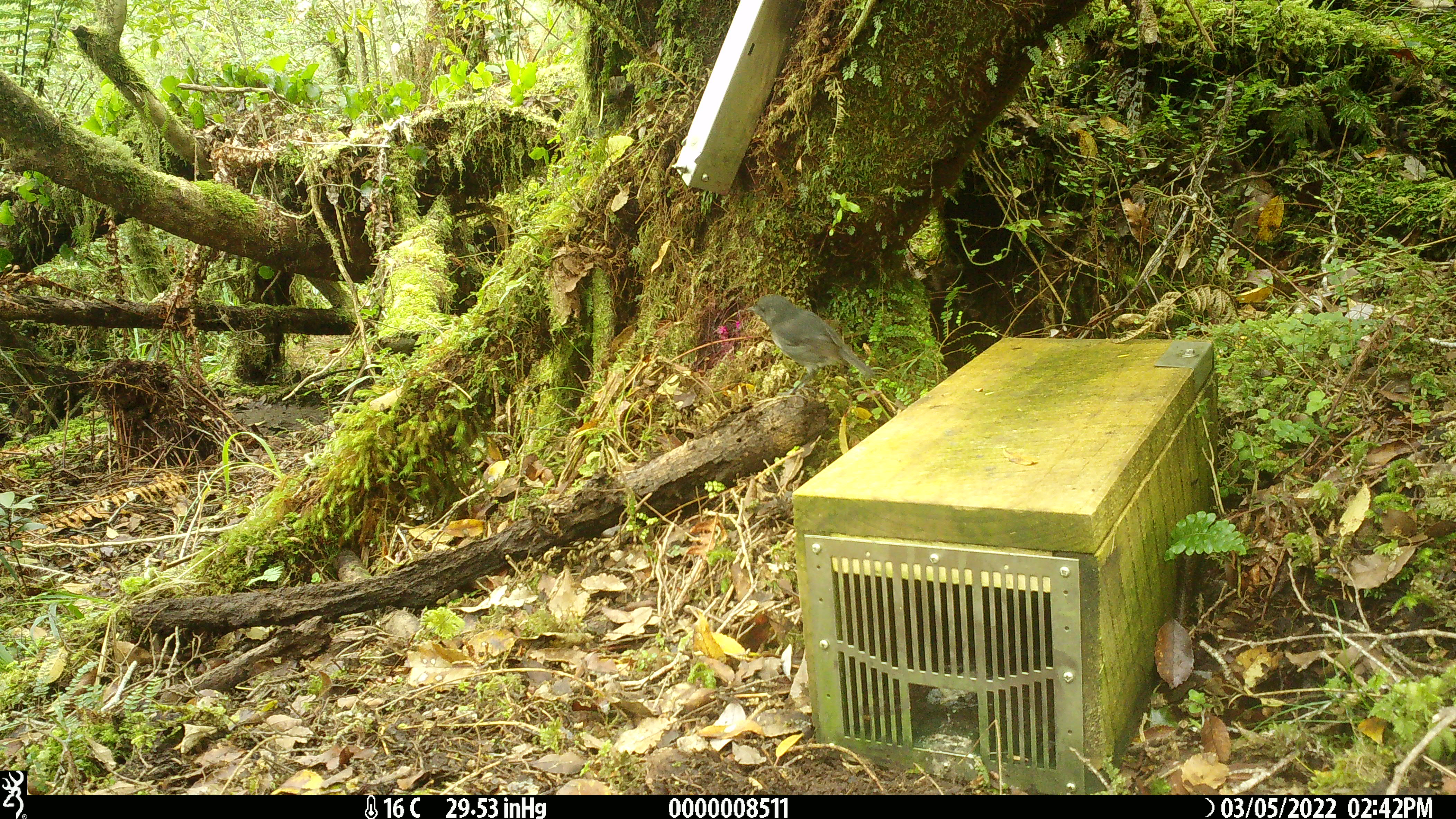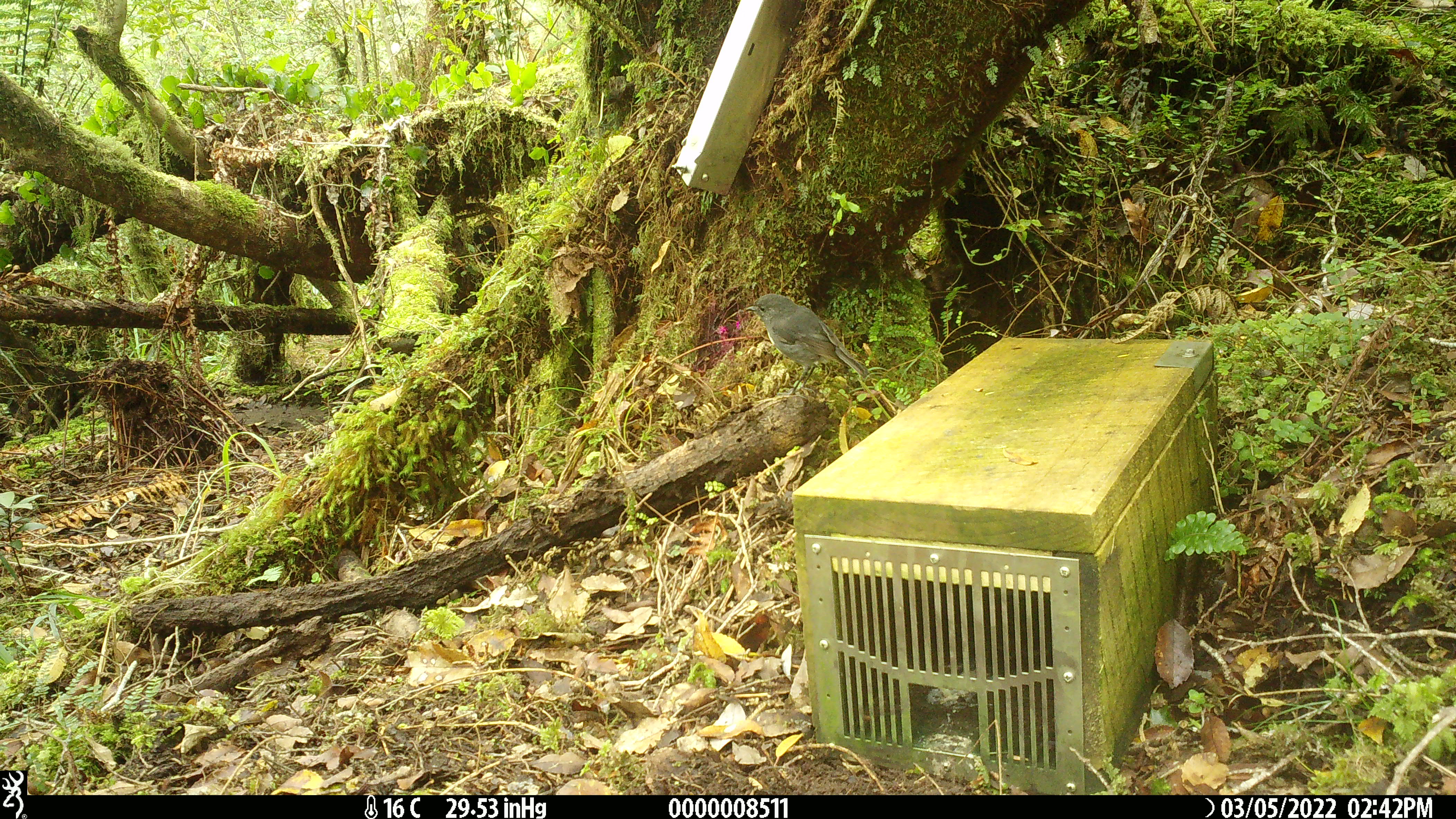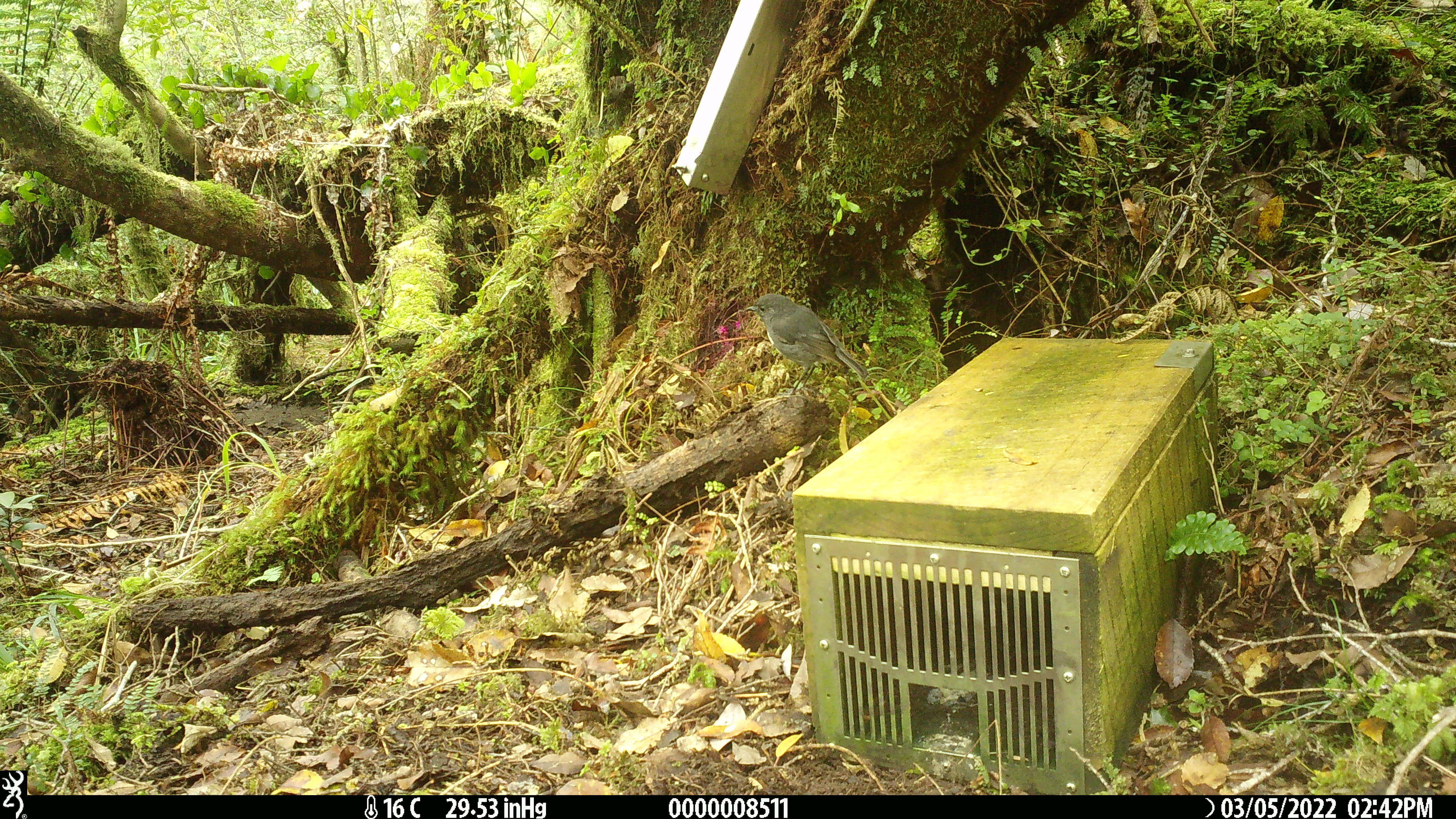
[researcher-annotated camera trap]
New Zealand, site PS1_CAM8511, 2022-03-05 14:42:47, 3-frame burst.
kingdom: Animalia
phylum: Chordata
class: Aves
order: Passeriformes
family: Petroicidae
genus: Petroica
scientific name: Petroica australis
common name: new zealand robin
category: robin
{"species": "robin (new zealand robin) (Petroica australis)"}